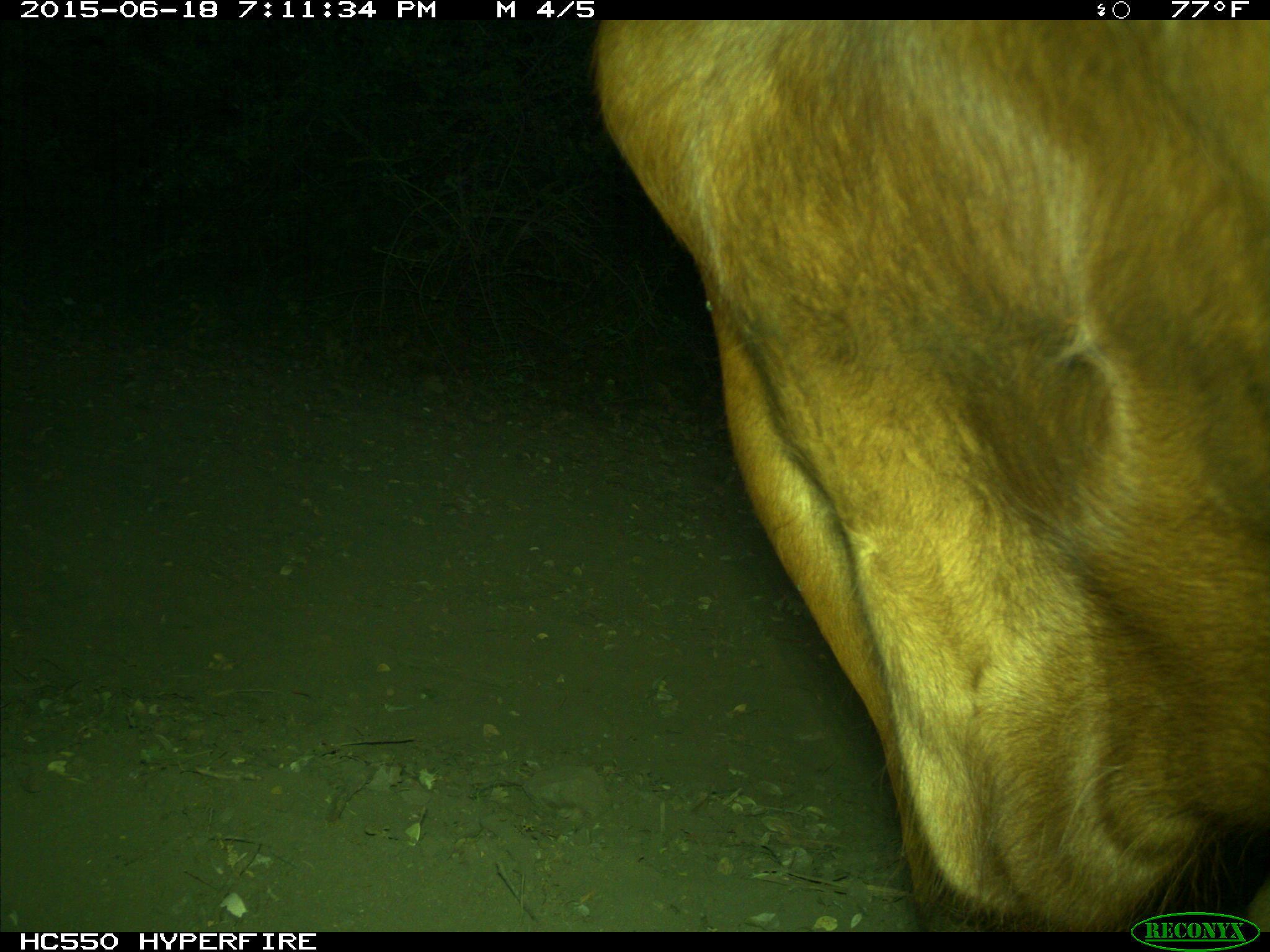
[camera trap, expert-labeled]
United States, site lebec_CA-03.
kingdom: Animalia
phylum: Chordata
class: Mammalia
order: Artiodactyla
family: Bovidae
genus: Bos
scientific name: Bos taurus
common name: domestic cow